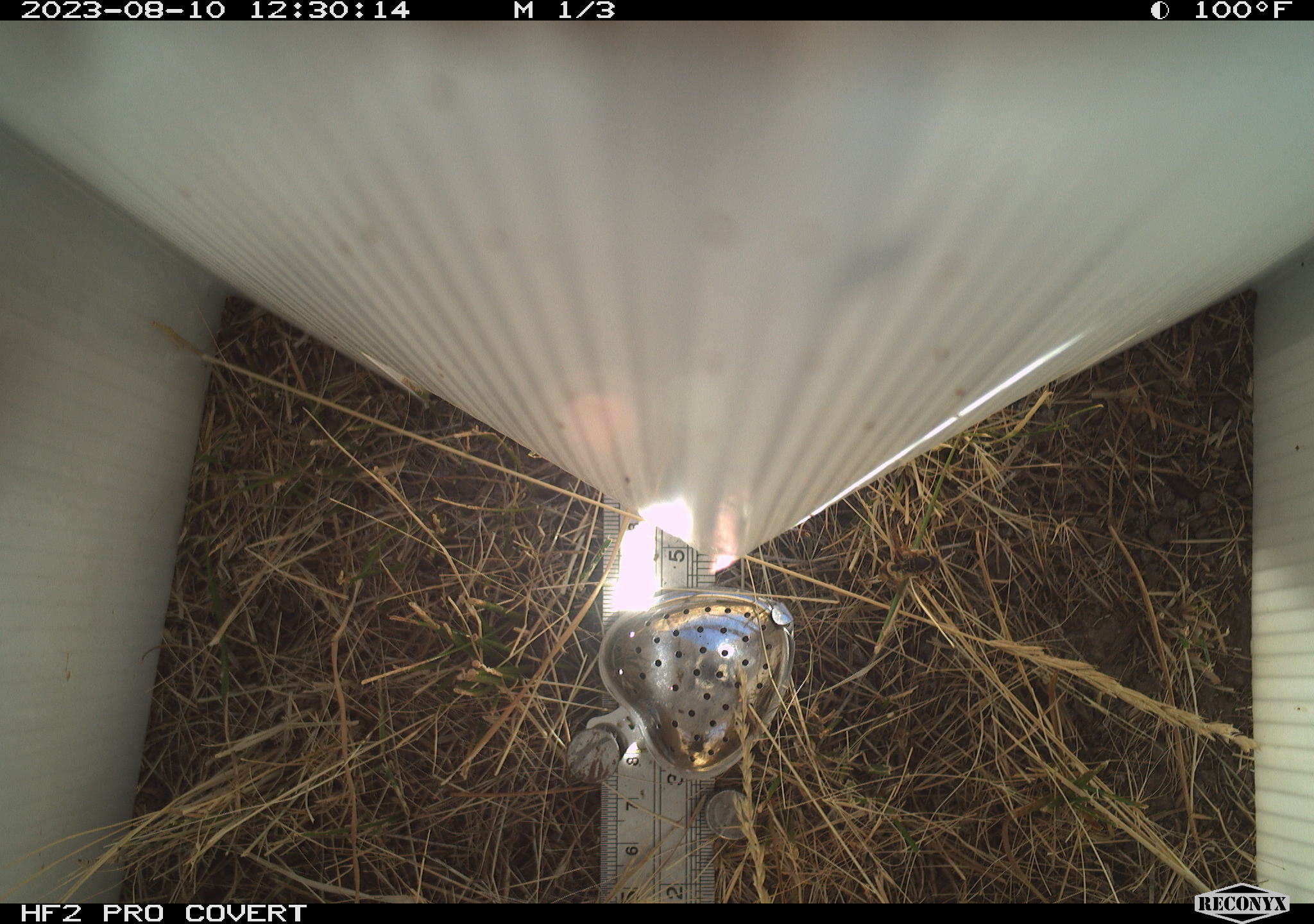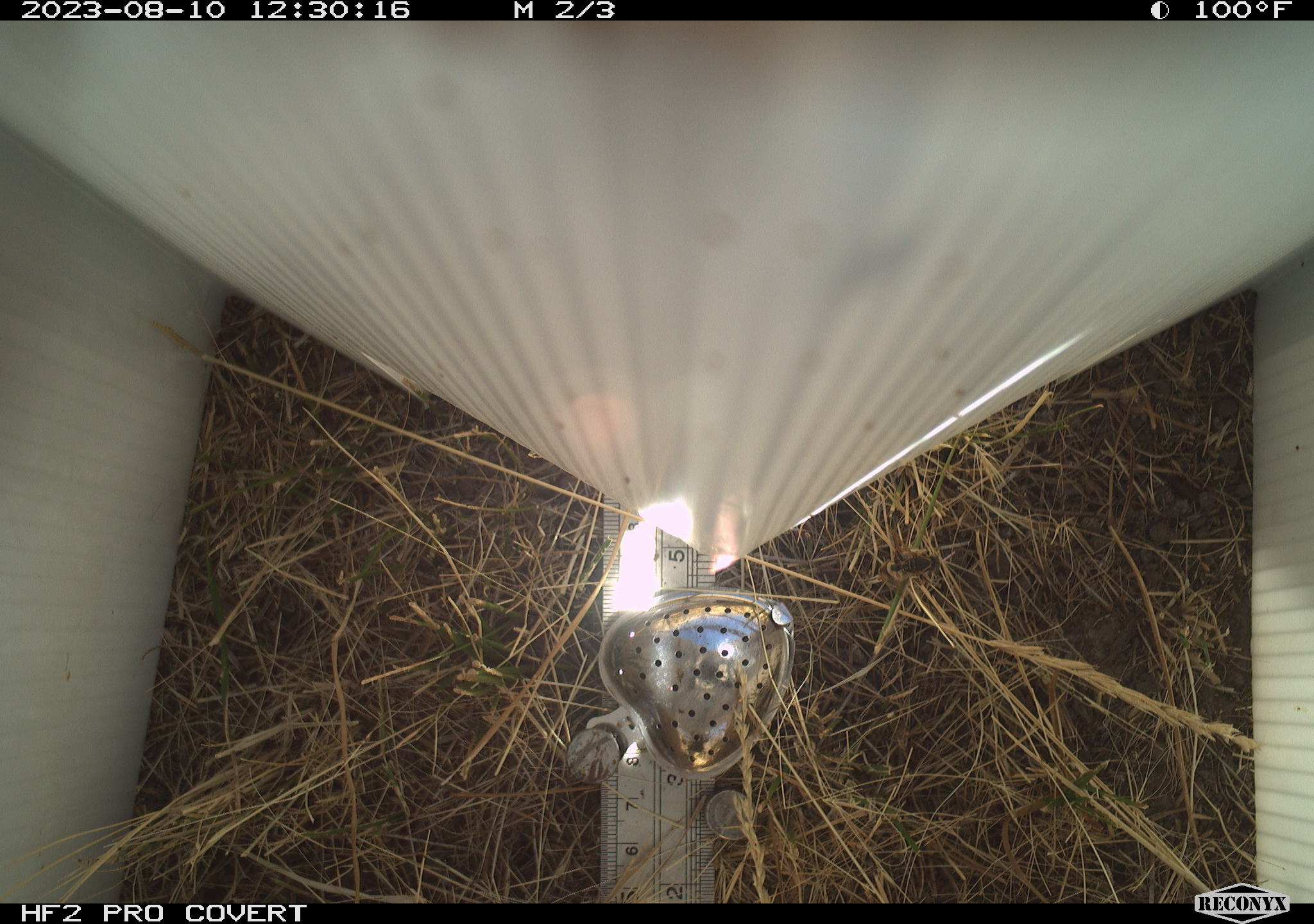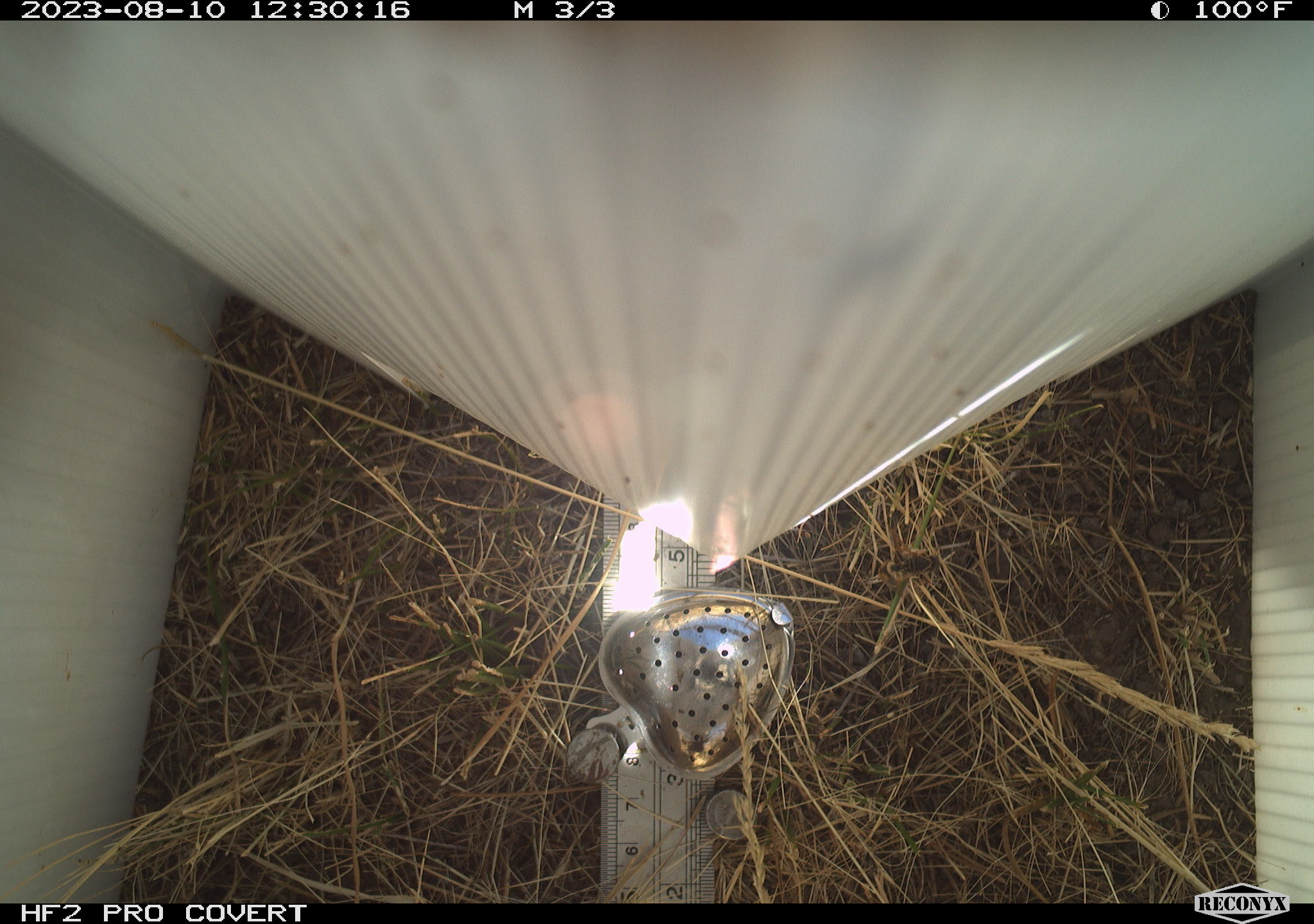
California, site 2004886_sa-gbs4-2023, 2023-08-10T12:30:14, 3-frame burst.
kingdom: Animalia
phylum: Arthropoda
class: Insecta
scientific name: Insecta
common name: insect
Insect (Insecta).